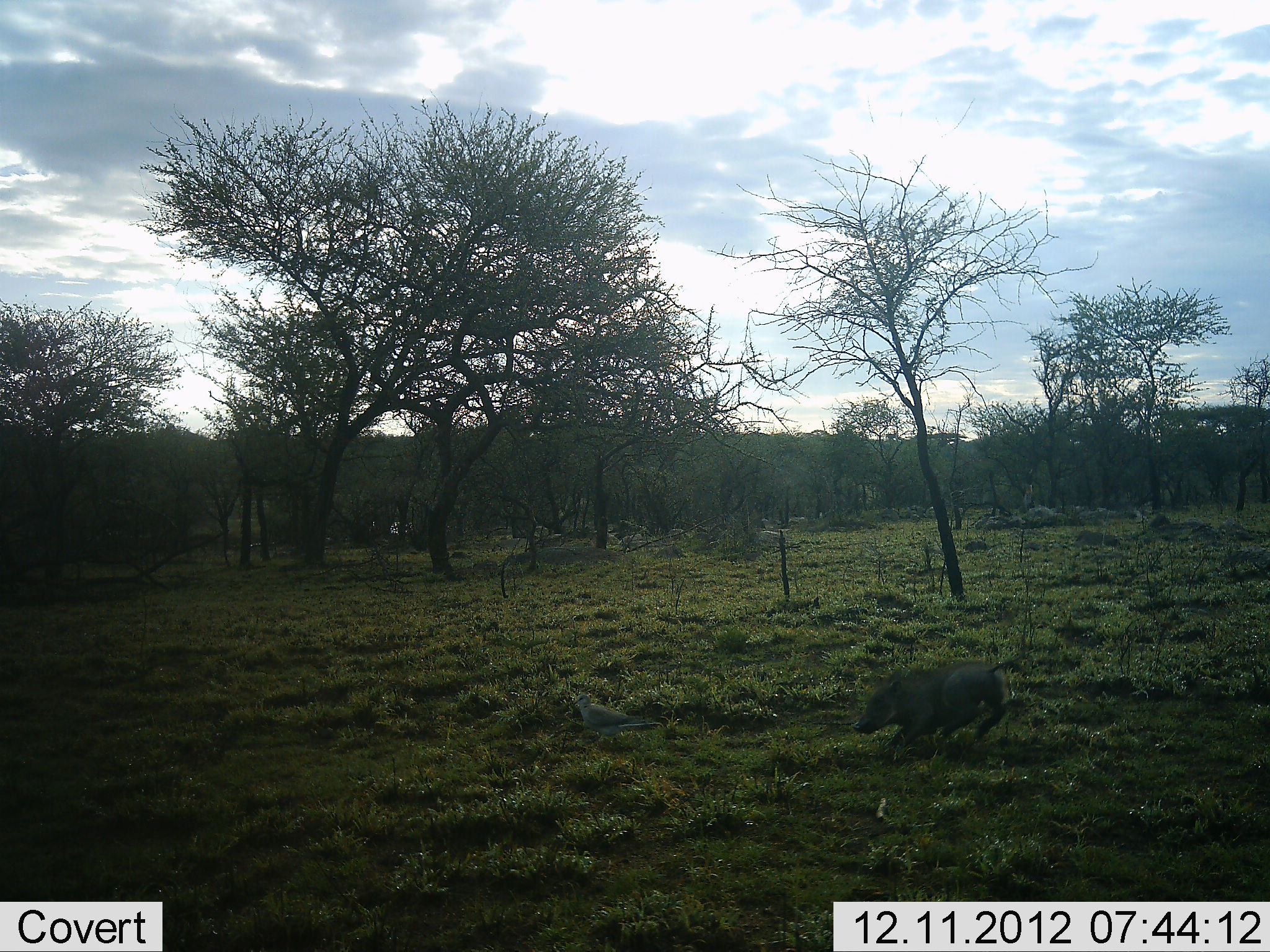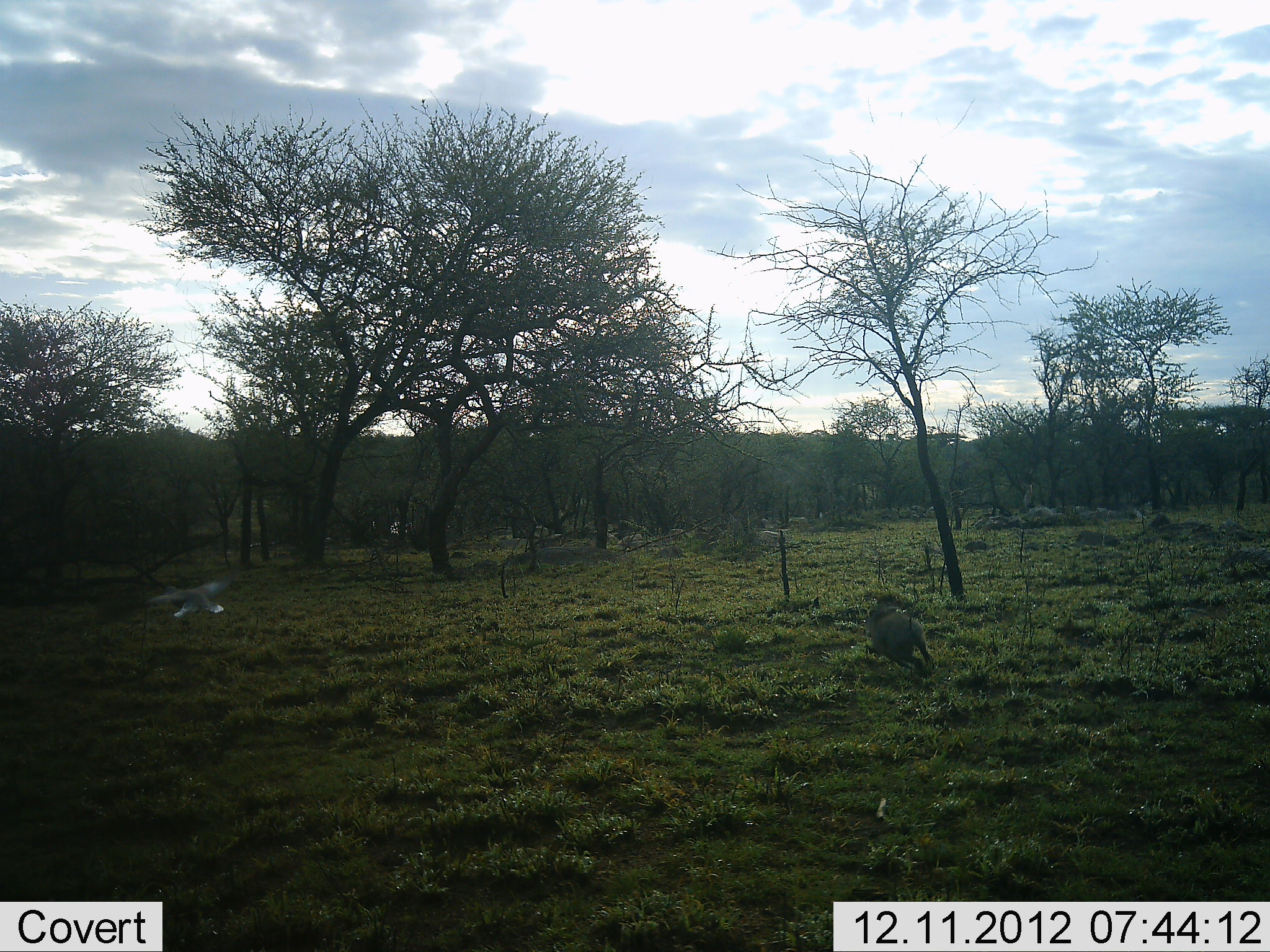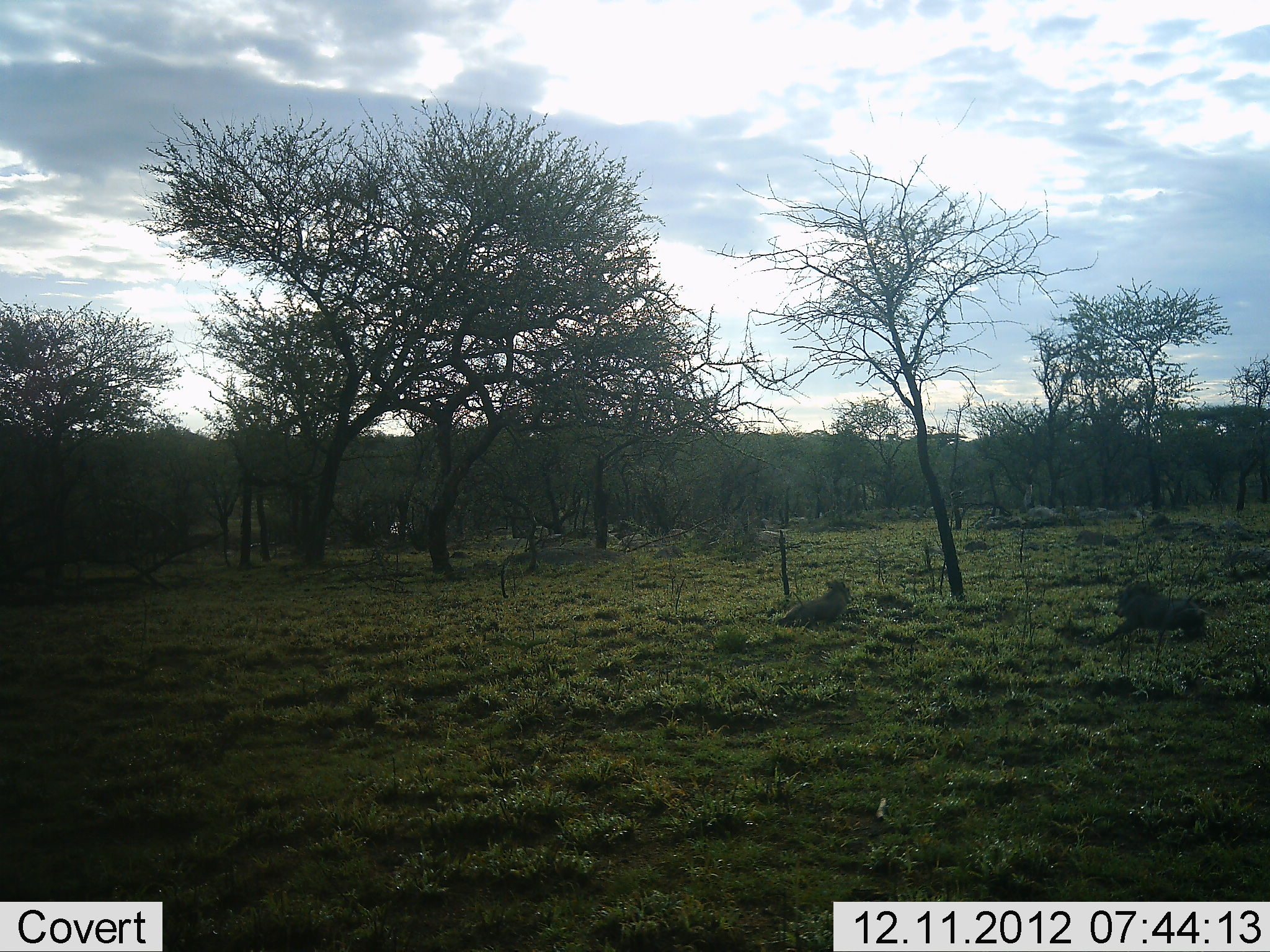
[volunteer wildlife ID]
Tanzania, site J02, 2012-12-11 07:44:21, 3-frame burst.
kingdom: Animalia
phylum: Chordata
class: Aves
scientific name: Aves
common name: bird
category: otherbird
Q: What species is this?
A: Otherbird (bird) (Aves).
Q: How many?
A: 1.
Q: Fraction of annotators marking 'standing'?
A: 0%.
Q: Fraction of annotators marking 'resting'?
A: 0%.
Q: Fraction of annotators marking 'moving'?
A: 100%.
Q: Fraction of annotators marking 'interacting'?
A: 32%.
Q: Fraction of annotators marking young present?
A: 0%.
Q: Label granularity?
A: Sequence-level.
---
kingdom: Animalia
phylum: Chordata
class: Mammalia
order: Artiodactyla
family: Suidae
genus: Phacochoerus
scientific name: Phacochoerus africanus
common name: warthog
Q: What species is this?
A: Warthog (Phacochoerus africanus).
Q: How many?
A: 1.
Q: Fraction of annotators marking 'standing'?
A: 0%.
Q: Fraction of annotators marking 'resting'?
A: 0%.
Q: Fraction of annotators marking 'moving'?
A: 96%.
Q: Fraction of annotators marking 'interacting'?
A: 30%.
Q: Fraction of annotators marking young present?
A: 0%.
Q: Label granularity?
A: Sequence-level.